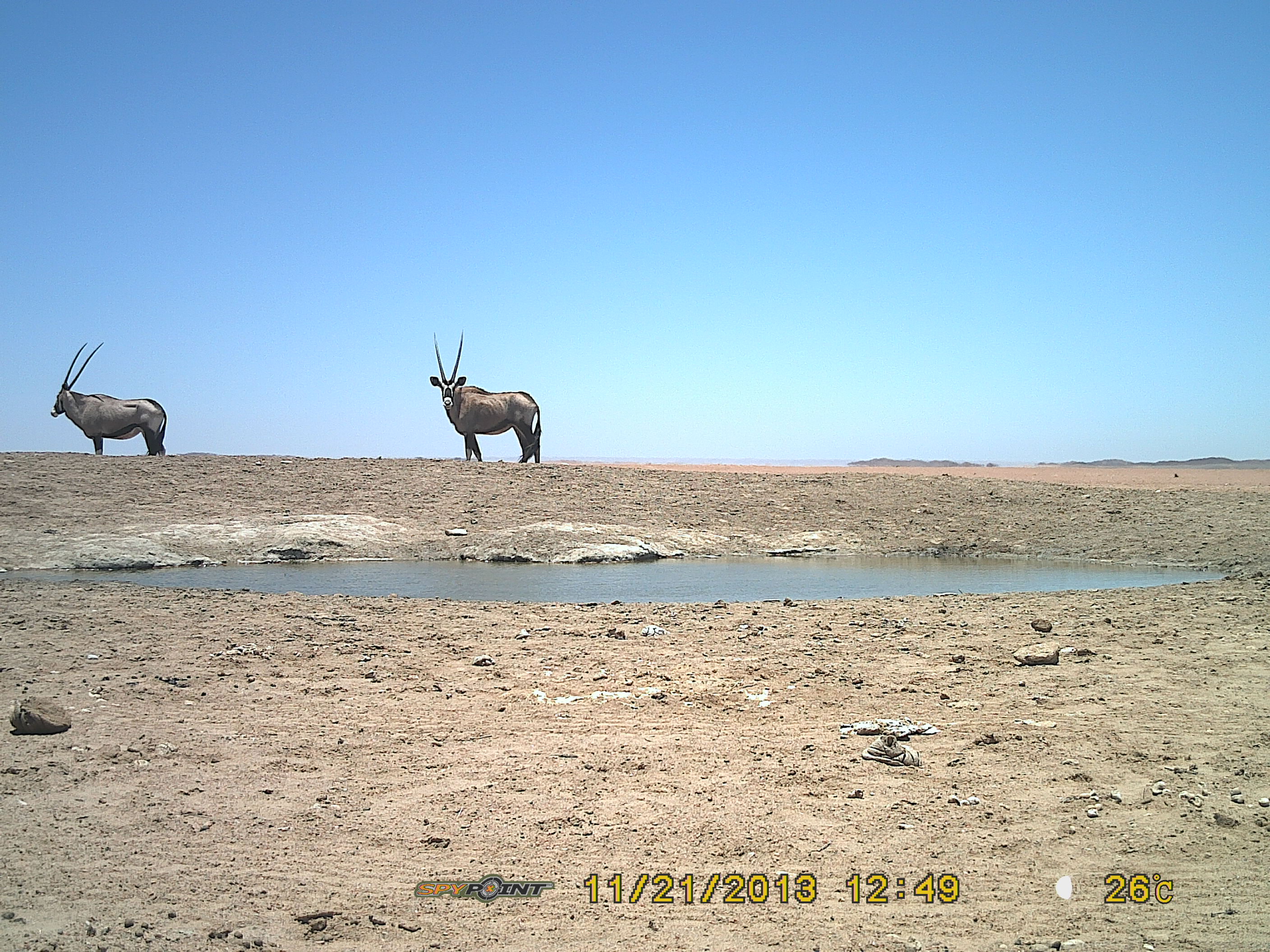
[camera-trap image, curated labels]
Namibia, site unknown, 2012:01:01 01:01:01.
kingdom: Animalia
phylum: Chordata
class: Mammalia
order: Artiodactyla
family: Bovidae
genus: Oryx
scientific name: Oryx gazella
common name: gemsbok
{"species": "Oryx gazella (gemsbok)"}